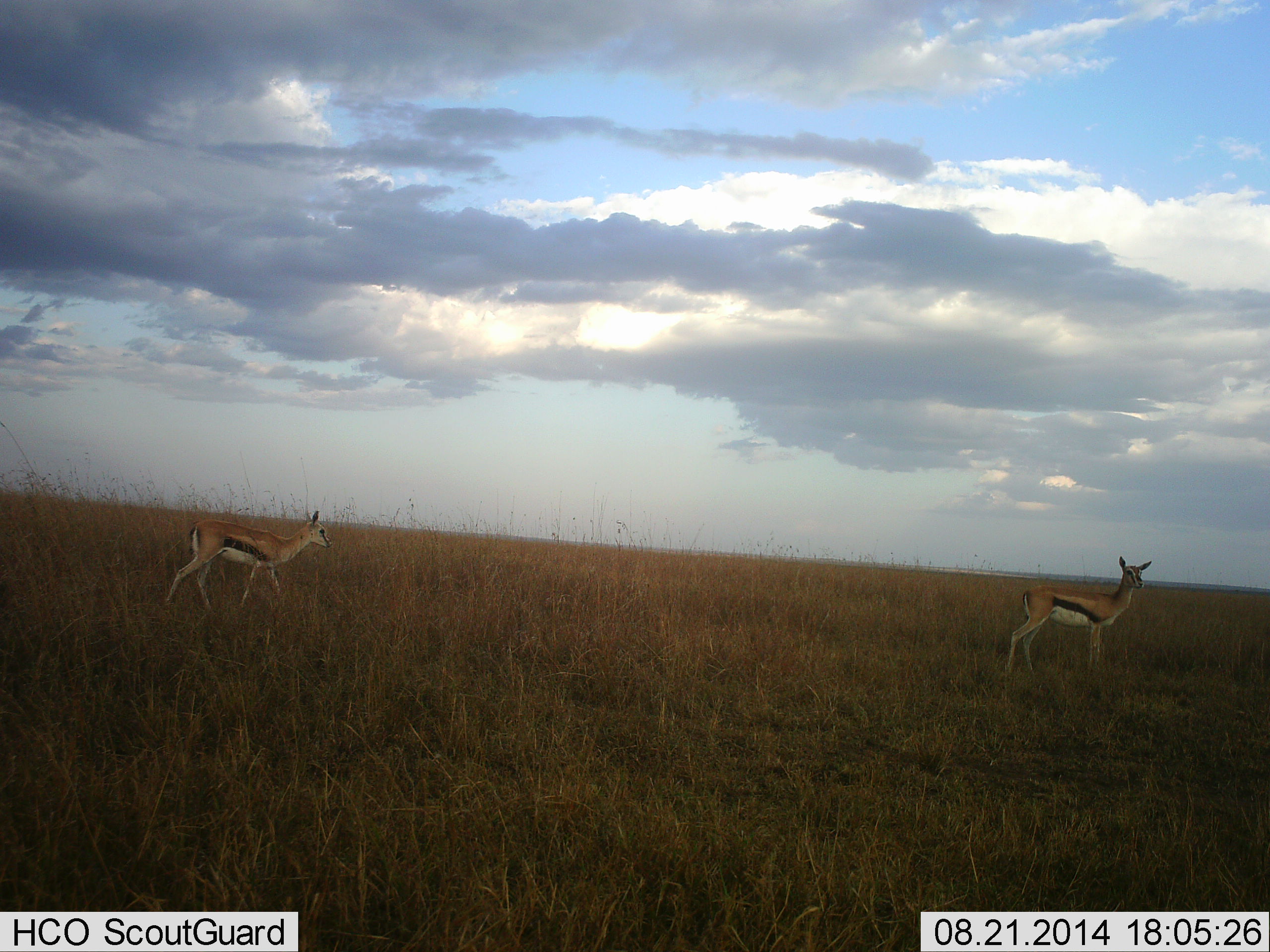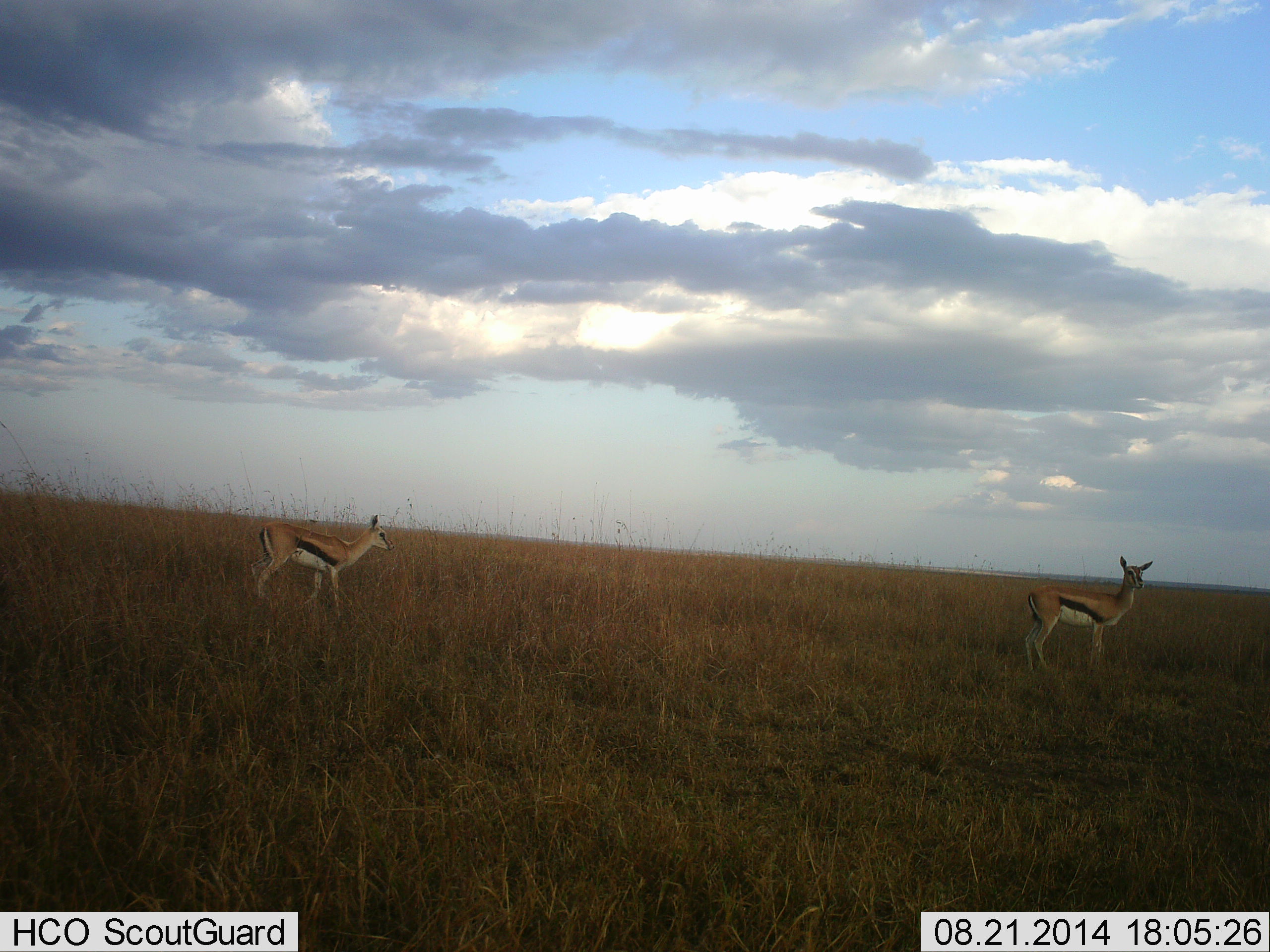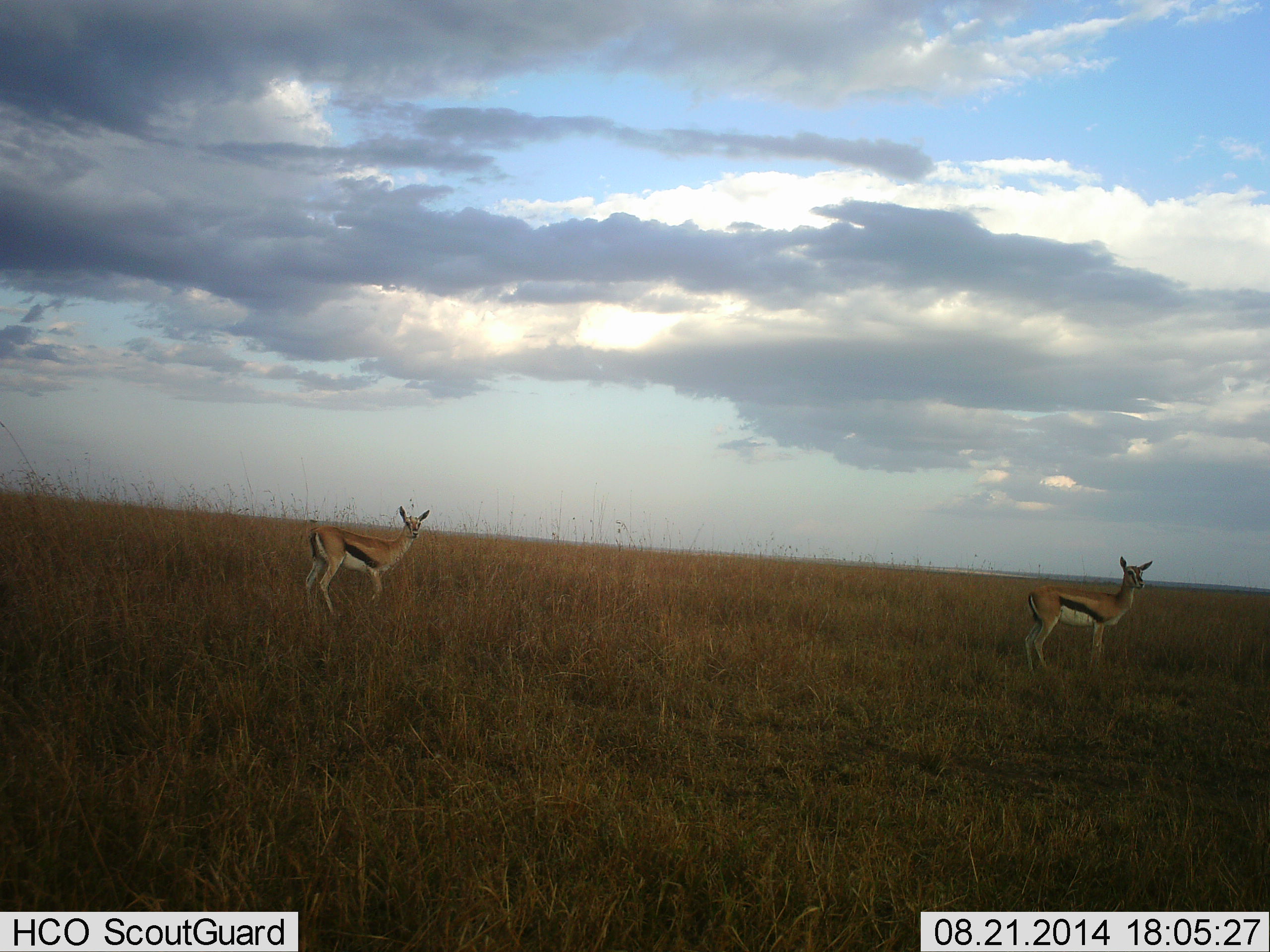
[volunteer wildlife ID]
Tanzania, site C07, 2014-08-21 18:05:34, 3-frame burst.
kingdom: Animalia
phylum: Chordata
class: Mammalia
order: Artiodactyla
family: Bovidae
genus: Eudorcas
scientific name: Eudorcas thomsonii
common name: thomson's gazelle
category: gazellethomsons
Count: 2.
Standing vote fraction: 80%.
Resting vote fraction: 0%.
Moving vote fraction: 90%.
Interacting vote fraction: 0%.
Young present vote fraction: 0%.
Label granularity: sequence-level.